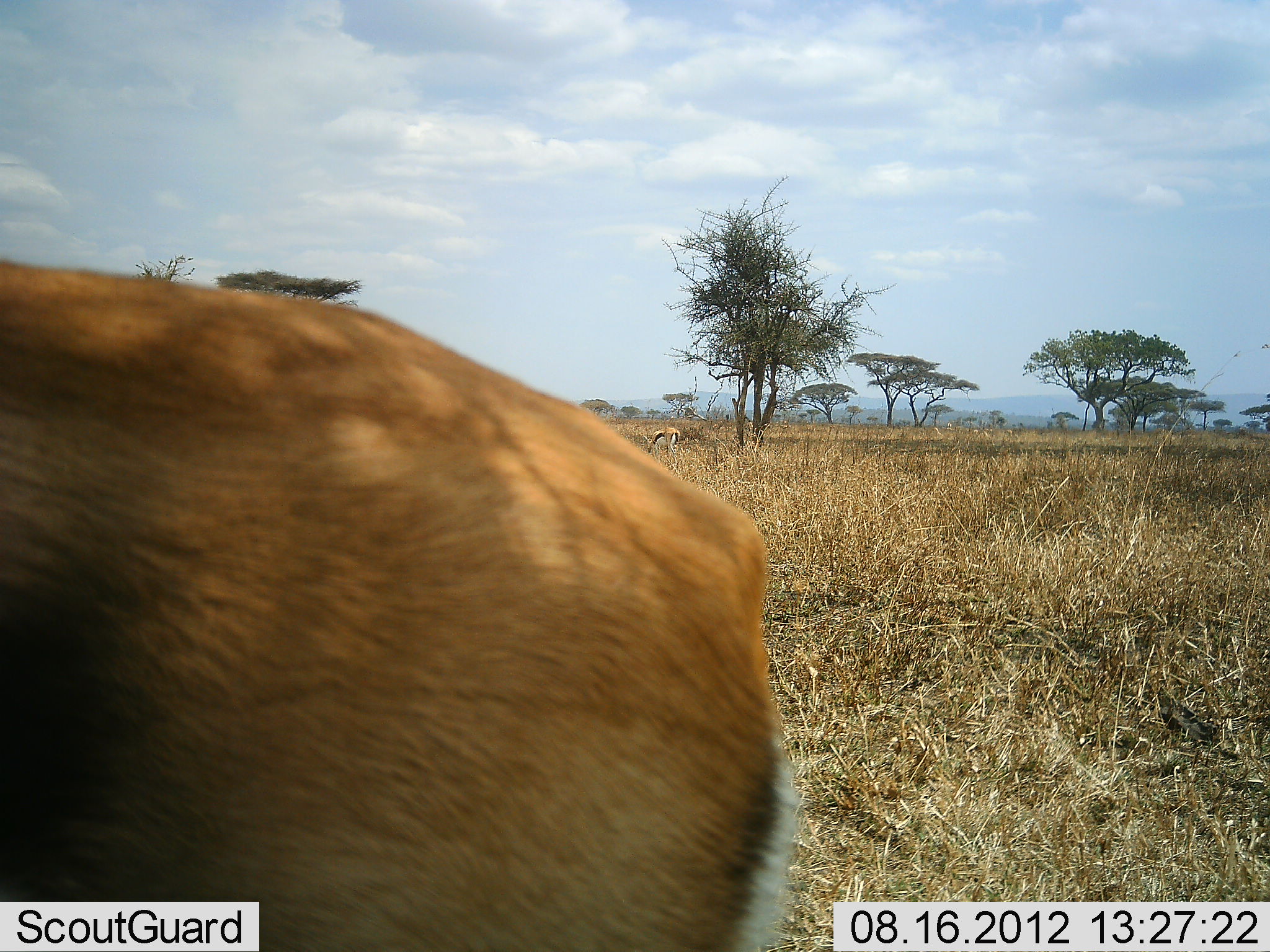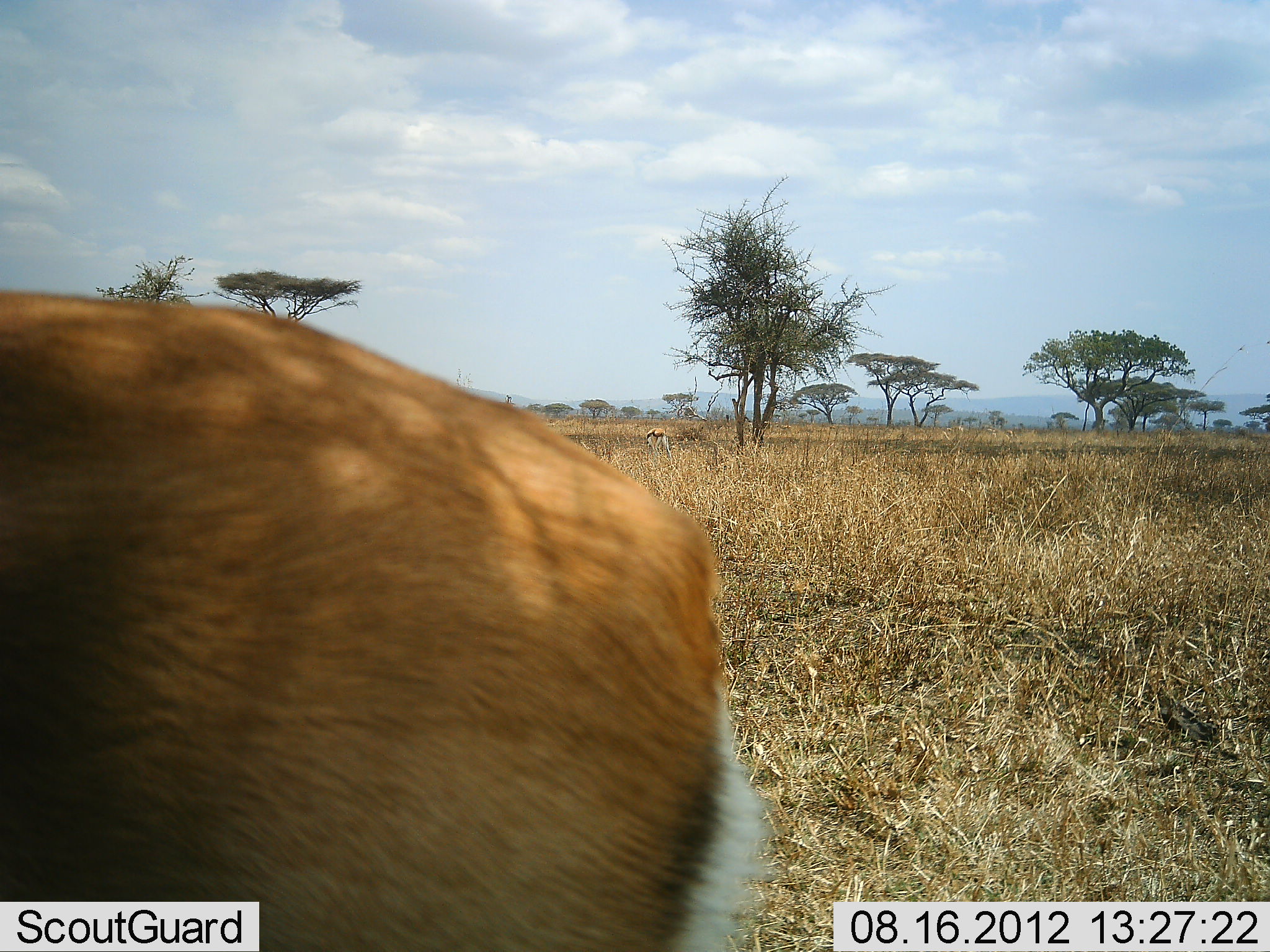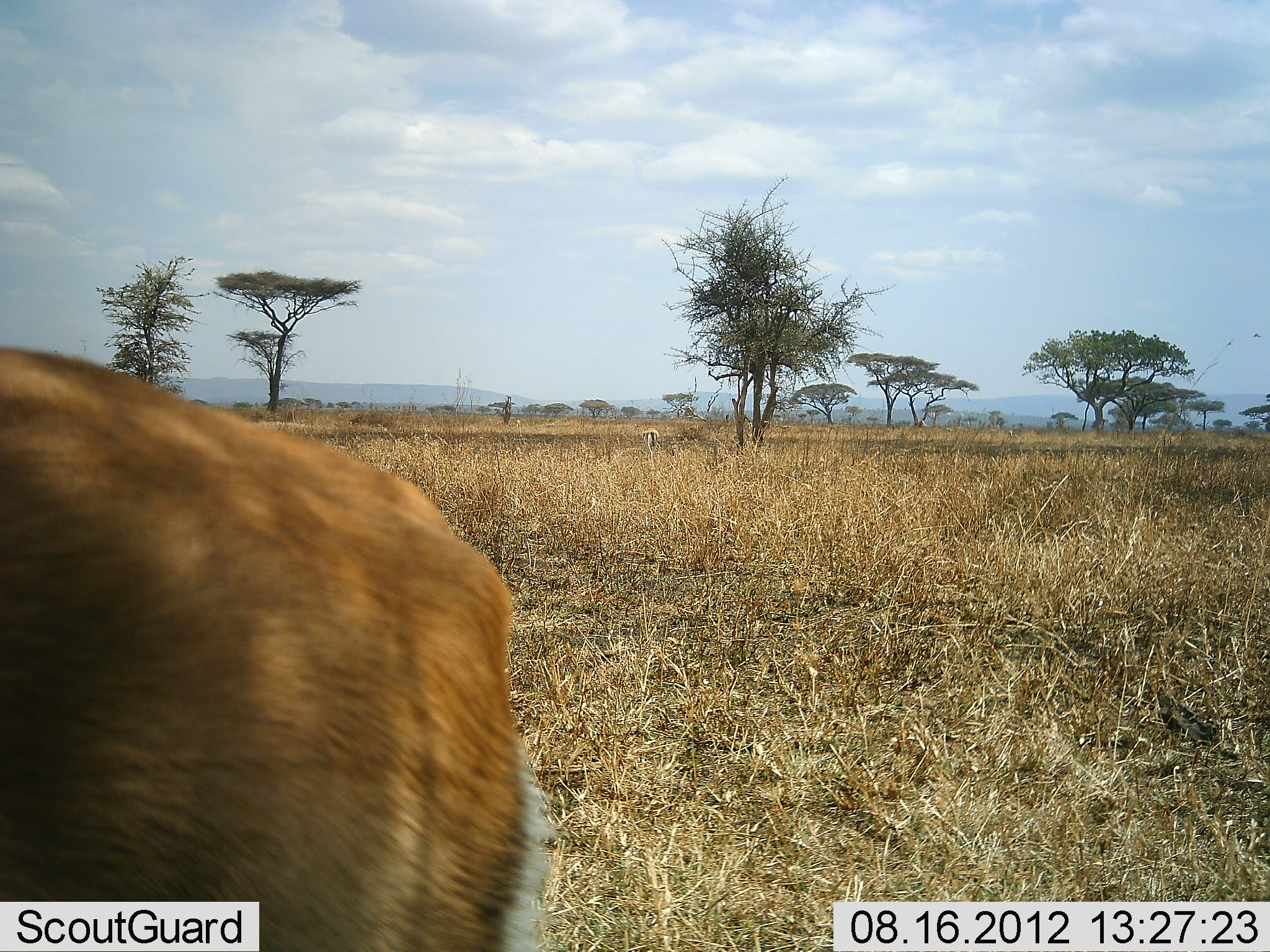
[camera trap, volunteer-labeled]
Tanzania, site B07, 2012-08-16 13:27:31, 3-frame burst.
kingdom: Animalia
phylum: Chordata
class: Mammalia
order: Artiodactyla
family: Bovidae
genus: Eudorcas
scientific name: Eudorcas thomsonii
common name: thomson's gazelle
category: gazellethomsons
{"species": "gazellethomsons (thomson's gazelle) (Eudorcas thomsonii)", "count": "2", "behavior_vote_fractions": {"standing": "60%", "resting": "0%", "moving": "20%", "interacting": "0%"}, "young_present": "0%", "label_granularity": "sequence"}